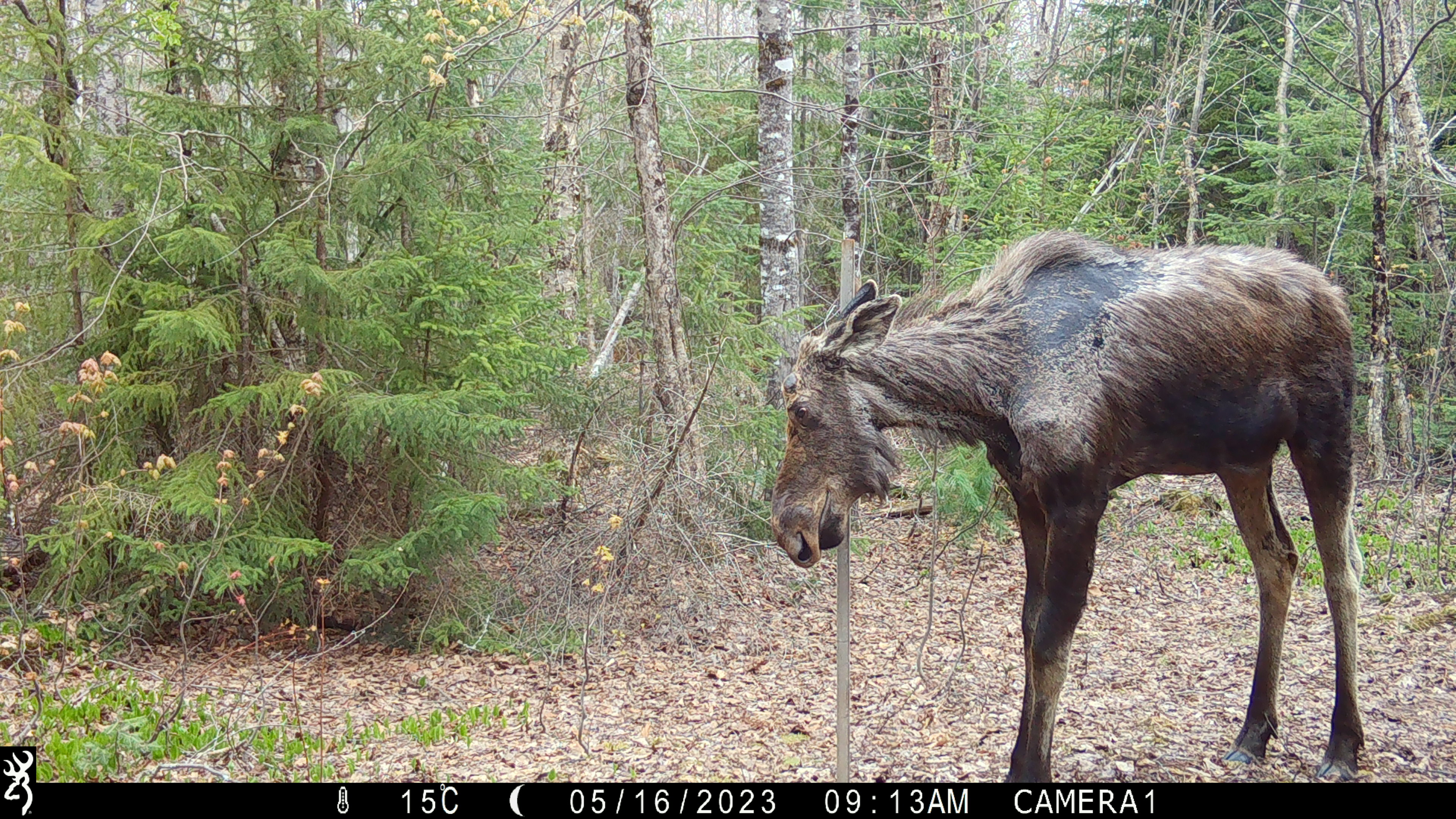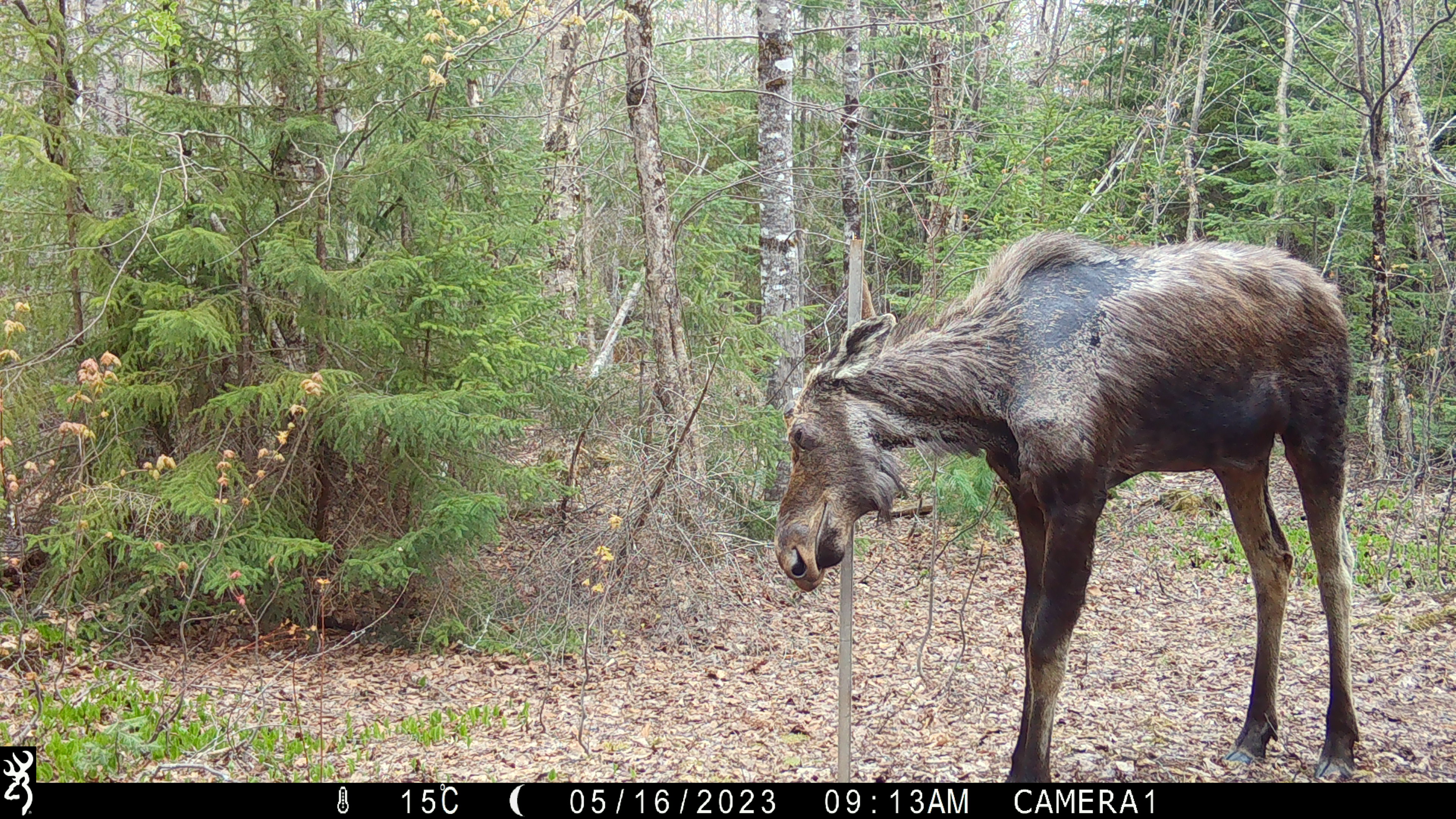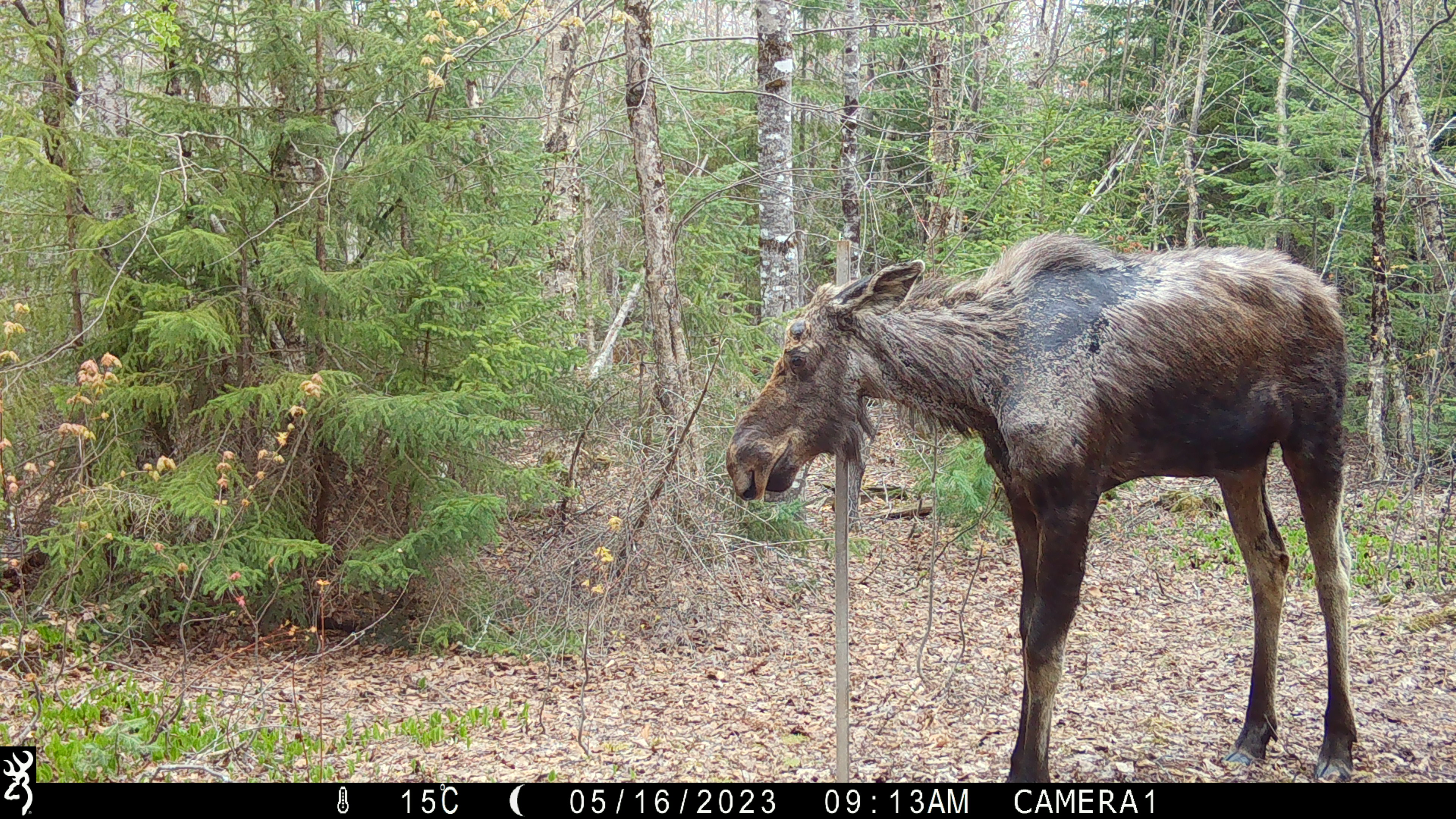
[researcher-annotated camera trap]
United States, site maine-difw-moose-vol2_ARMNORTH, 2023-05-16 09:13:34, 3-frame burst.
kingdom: Animalia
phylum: Chordata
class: Mammalia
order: Artiodactyla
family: Cervidae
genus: Alces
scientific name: Alces alces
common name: moose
Moose (Alces alces).